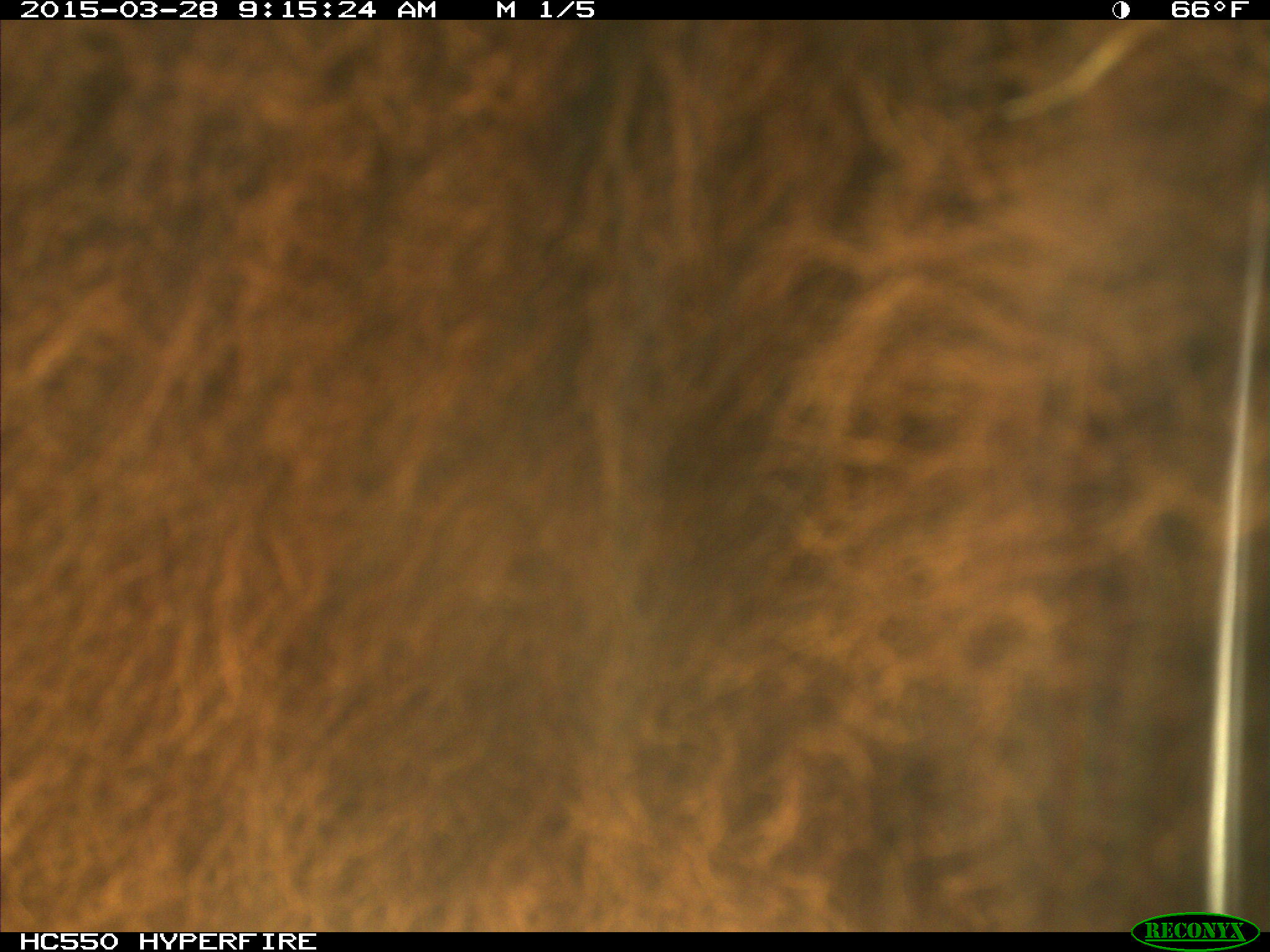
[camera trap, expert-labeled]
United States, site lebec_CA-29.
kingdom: Animalia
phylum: Chordata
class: Mammalia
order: Artiodactyla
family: Bovidae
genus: Bos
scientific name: Bos taurus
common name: domestic cow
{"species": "Bos taurus (domestic cow)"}